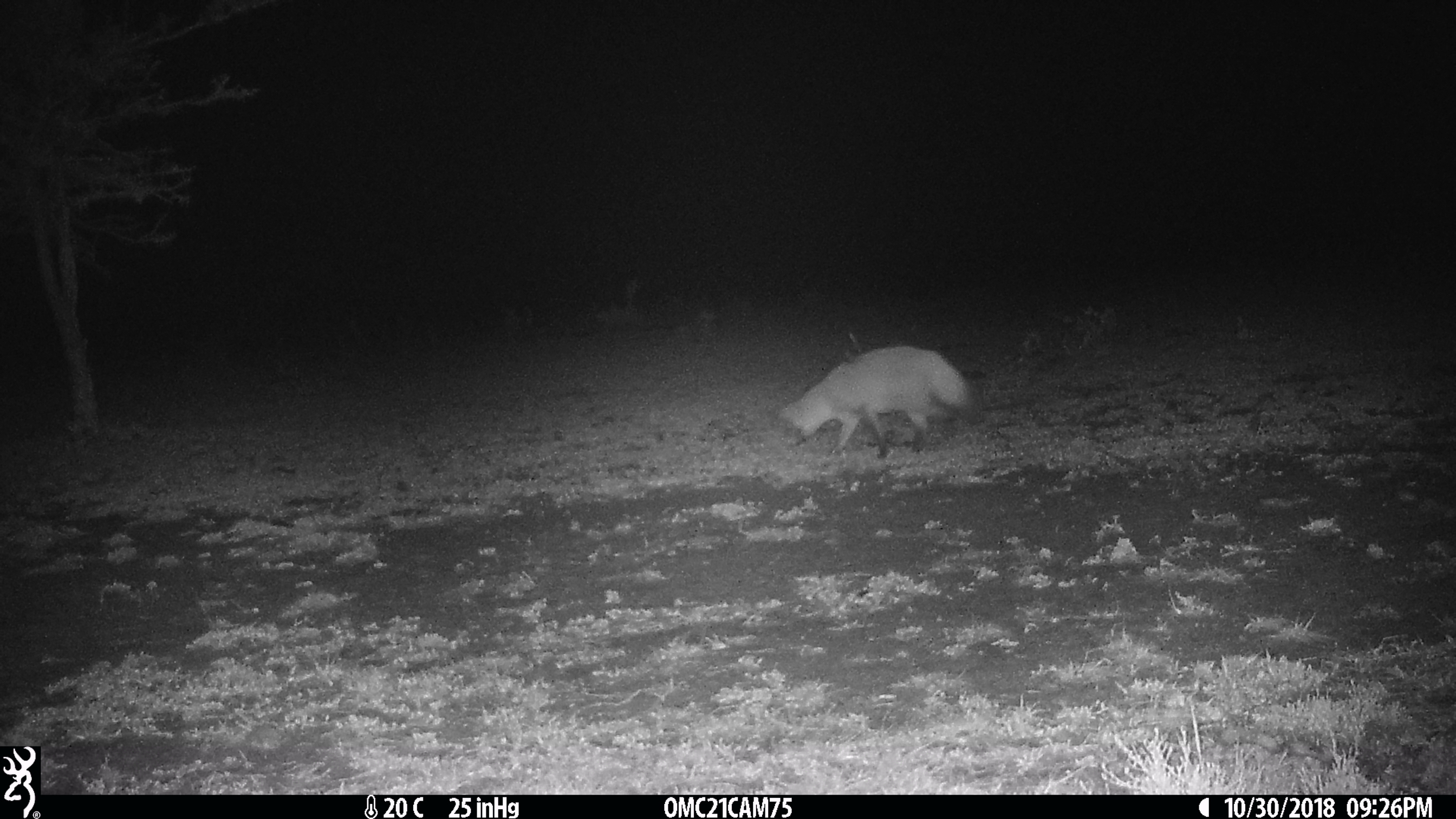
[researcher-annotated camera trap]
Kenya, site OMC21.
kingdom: Animalia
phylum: Chordata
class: Mammalia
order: Carnivora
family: Canidae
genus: Otocyon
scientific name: Otocyon megalotis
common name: bat-eared fox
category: bateared fox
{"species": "bateared fox (bat-eared fox) (Otocyon megalotis)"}